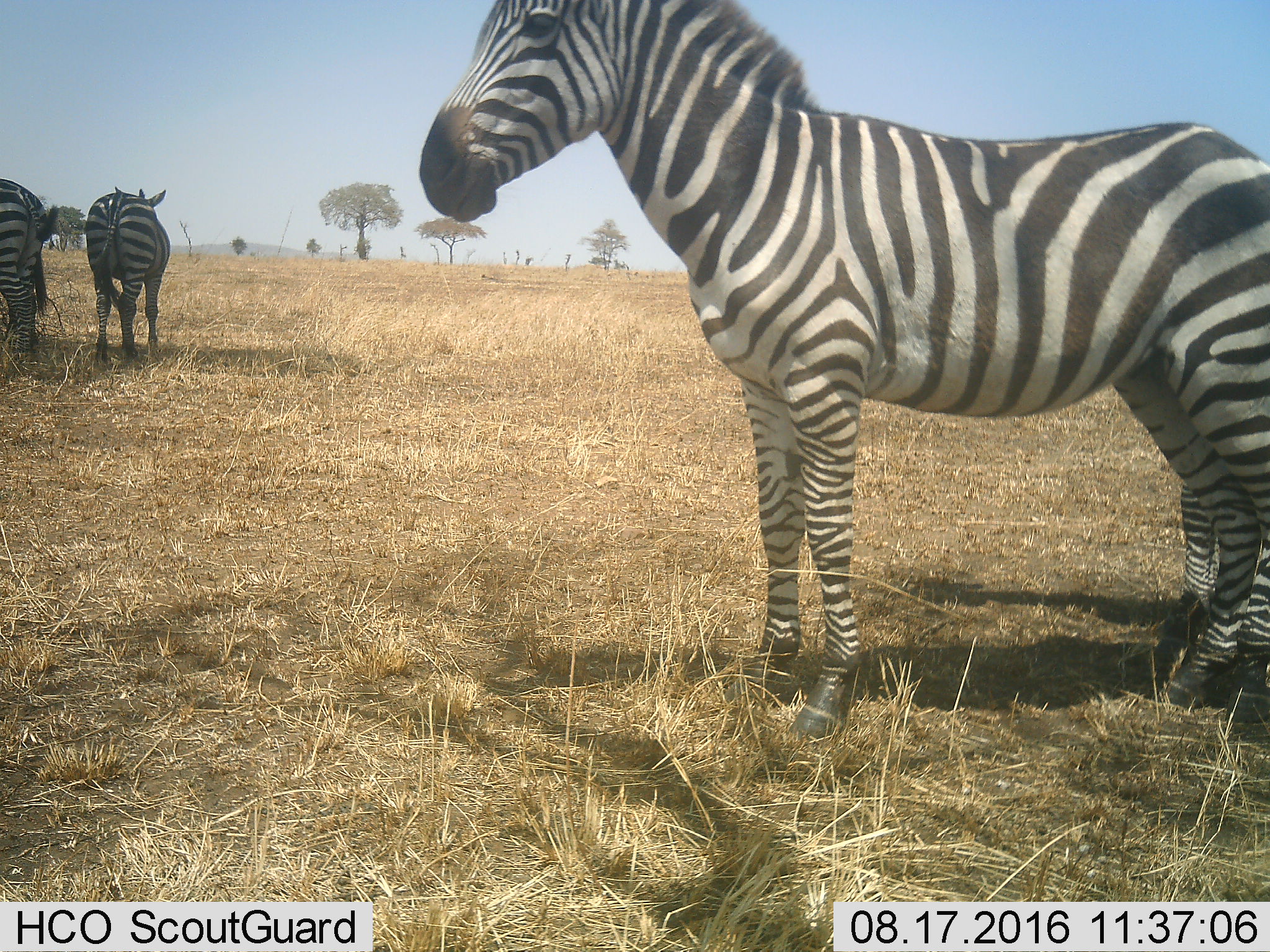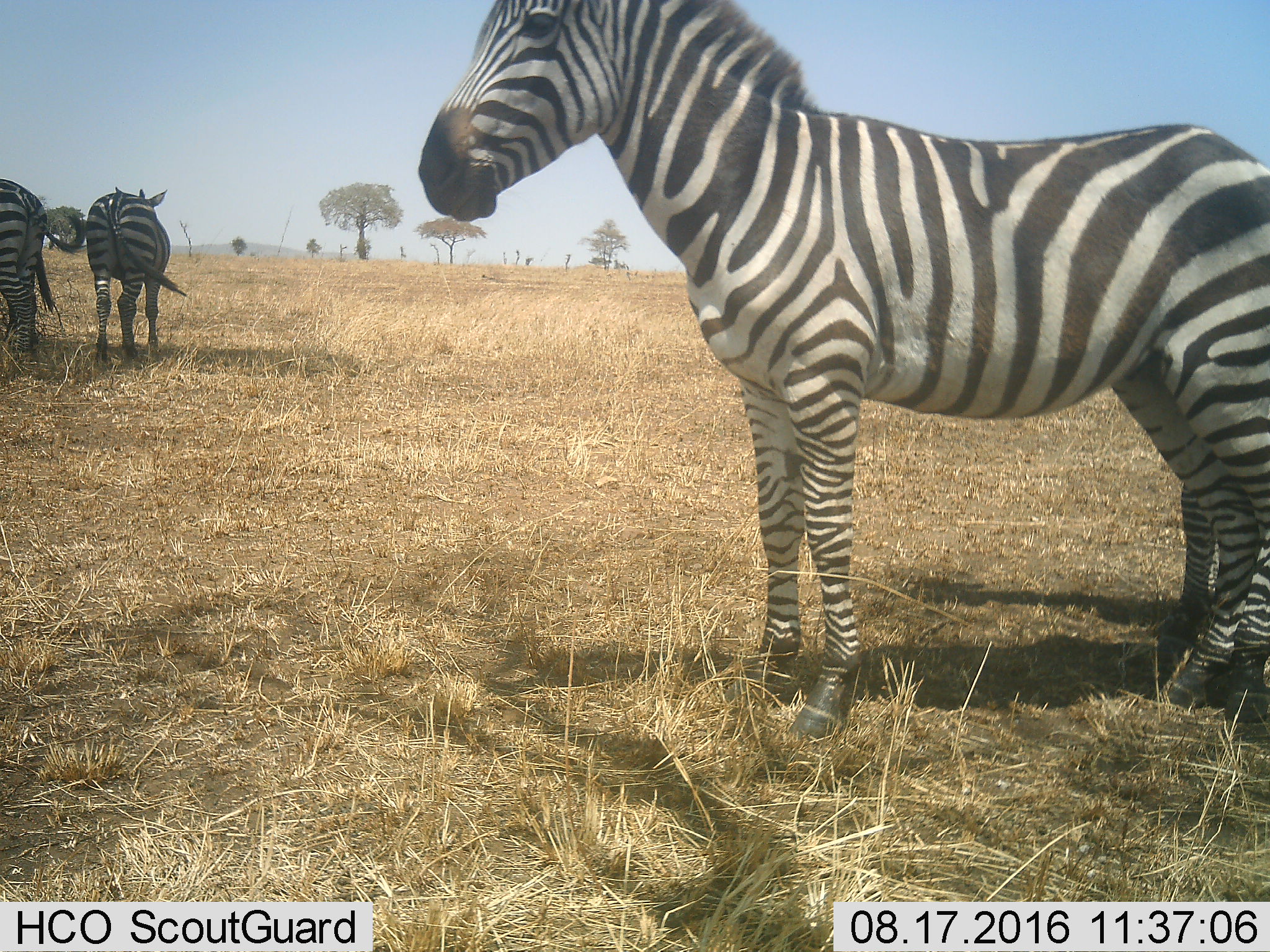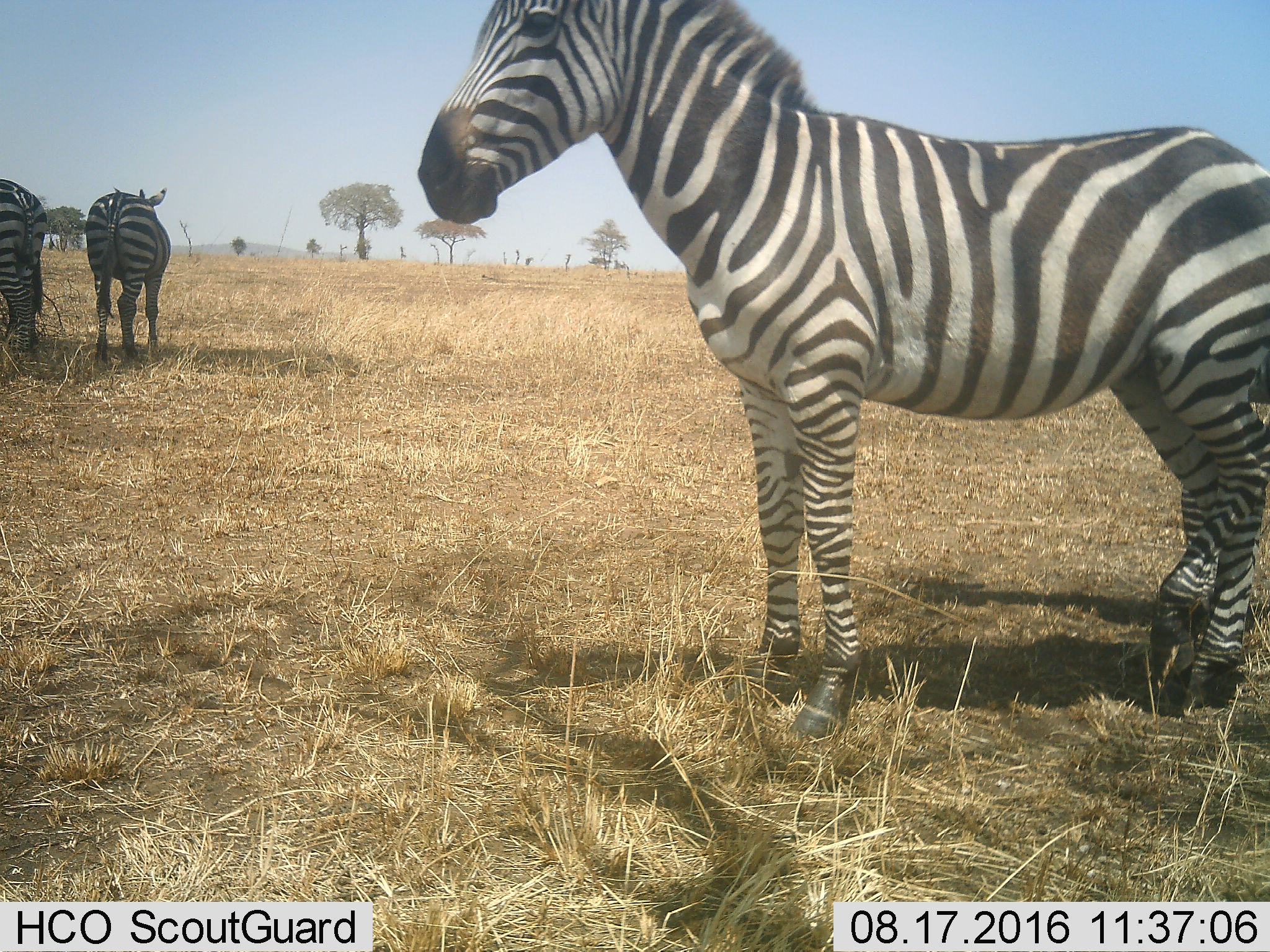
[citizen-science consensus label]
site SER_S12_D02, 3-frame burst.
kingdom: Animalia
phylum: Chordata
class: Mammalia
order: Perissodactyla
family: Equidae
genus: Equus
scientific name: Equus quagga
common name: plains zebra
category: zebraplains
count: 3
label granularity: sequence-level